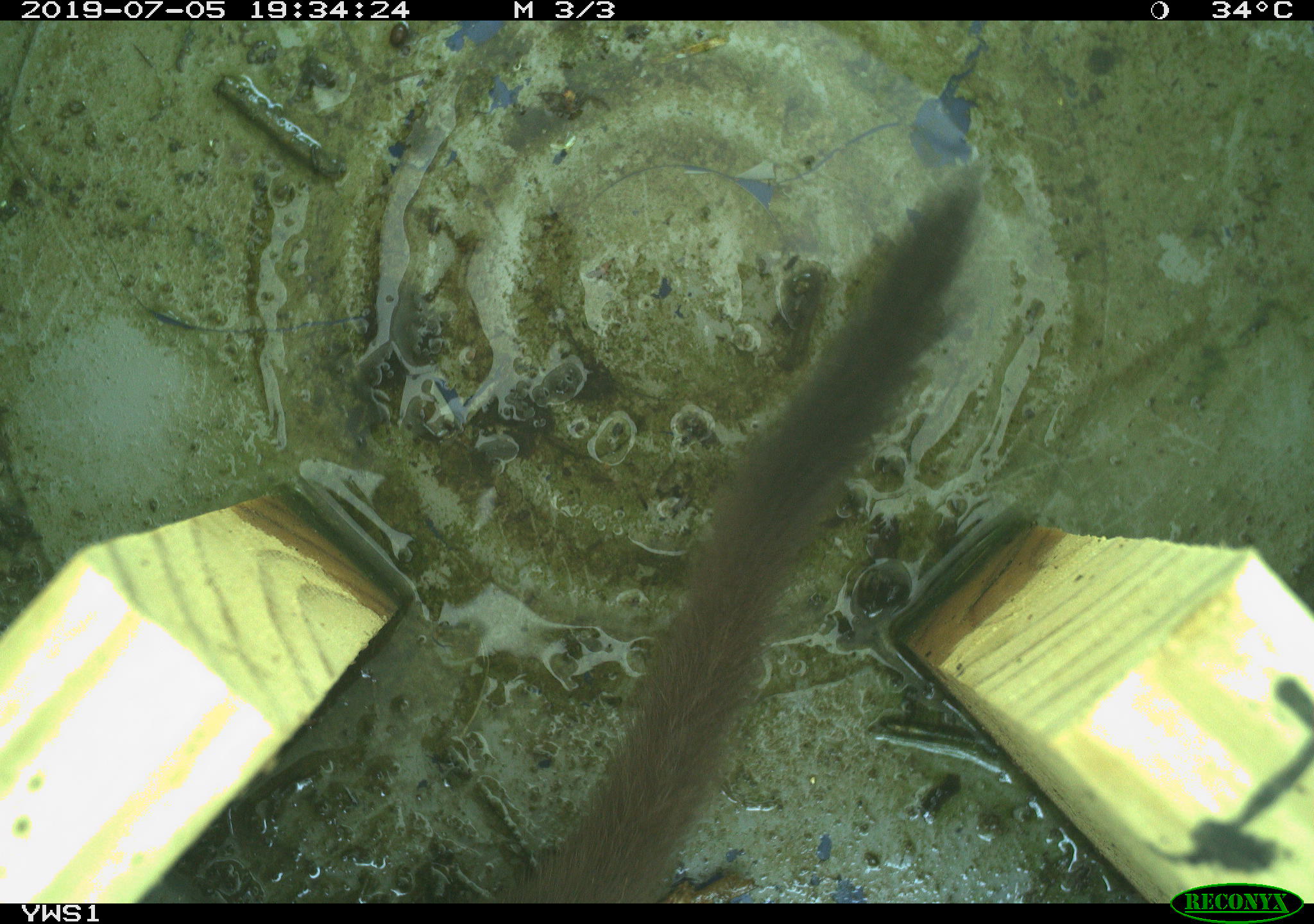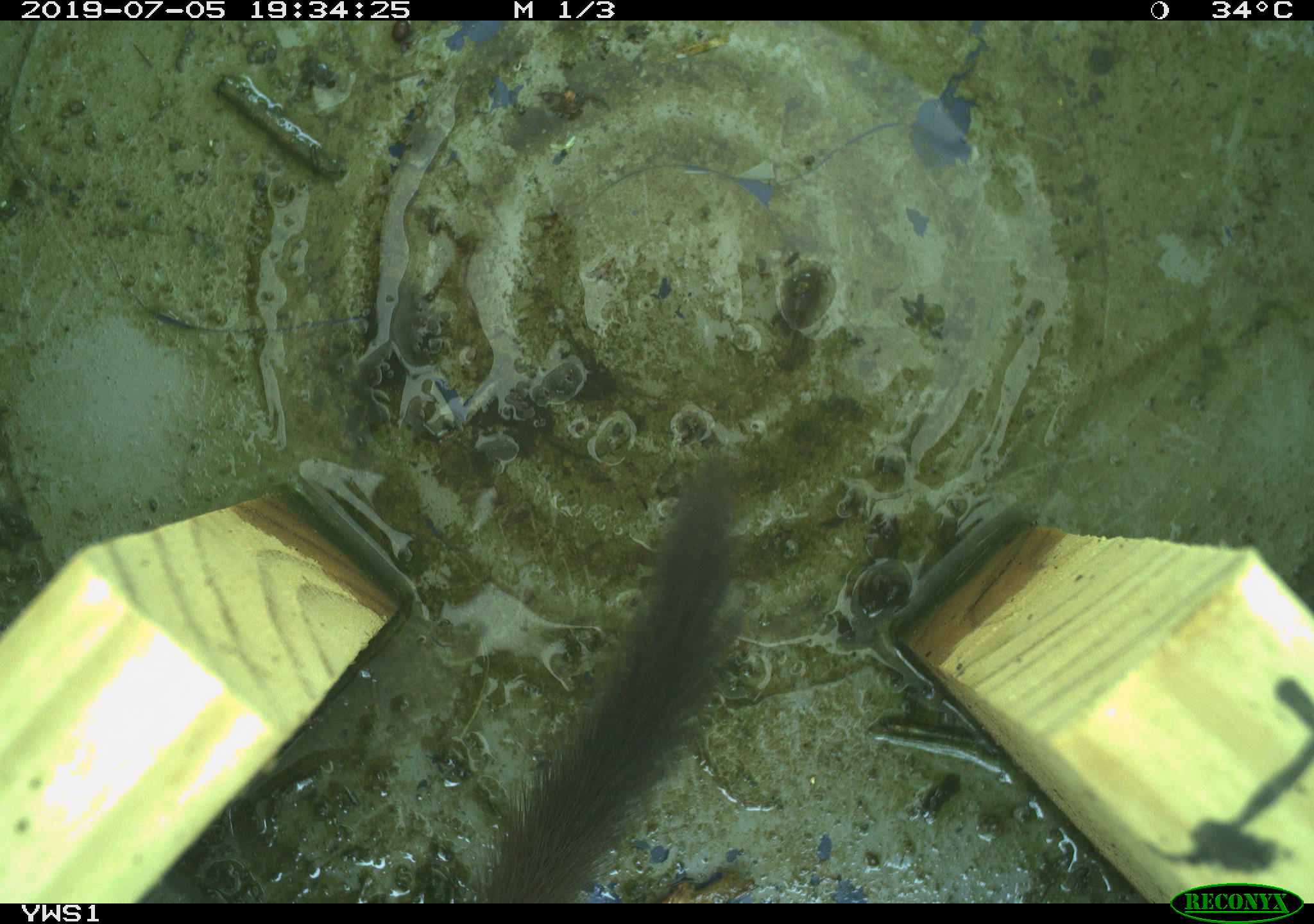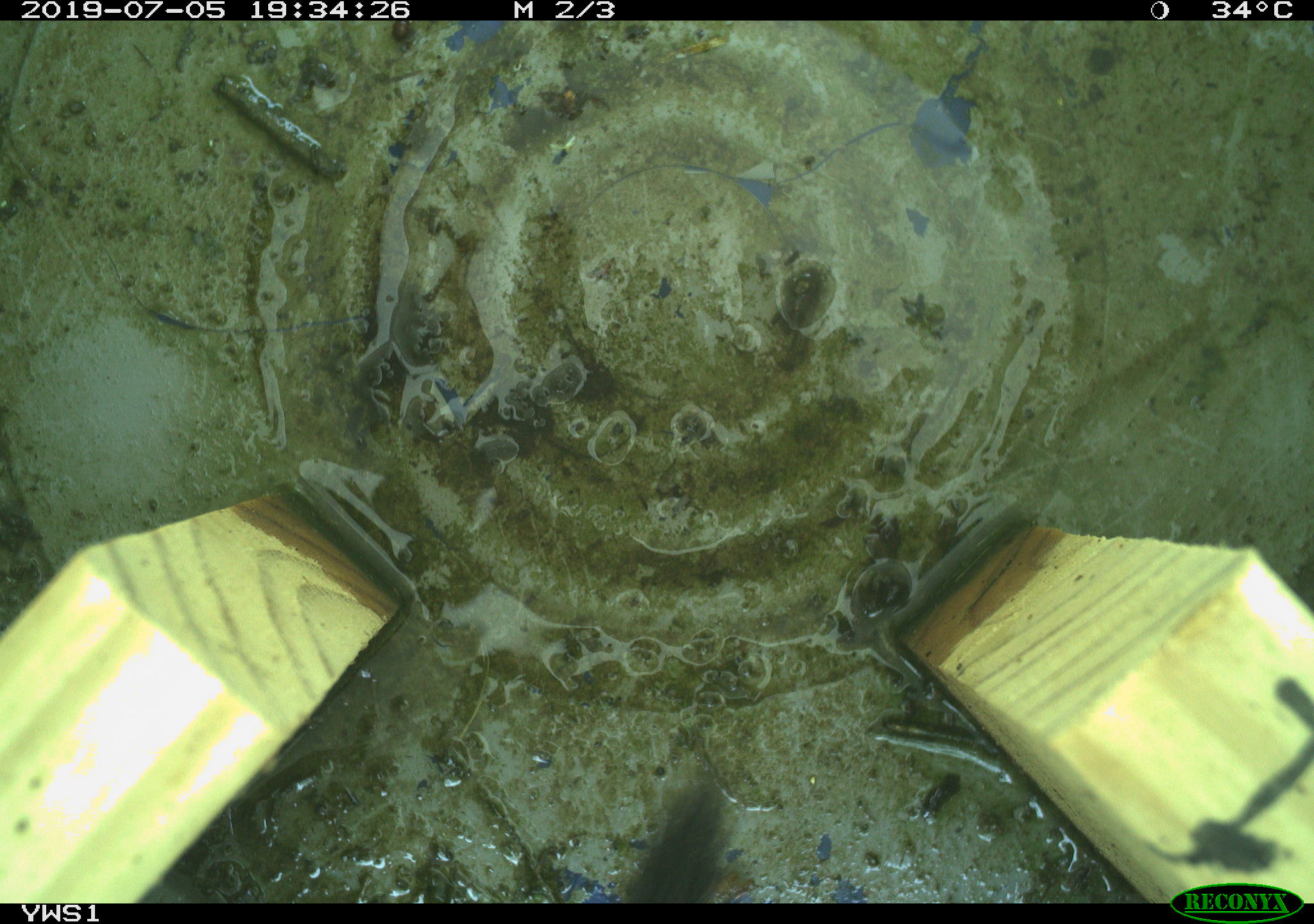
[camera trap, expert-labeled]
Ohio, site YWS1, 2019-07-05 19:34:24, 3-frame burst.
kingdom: Animalia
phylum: Chordata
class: Mammalia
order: Carnivora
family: Mustelidae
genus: Neogale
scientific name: Neogale frenata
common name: long-tailed weasel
Long-tailed weasel (Neogale frenata).